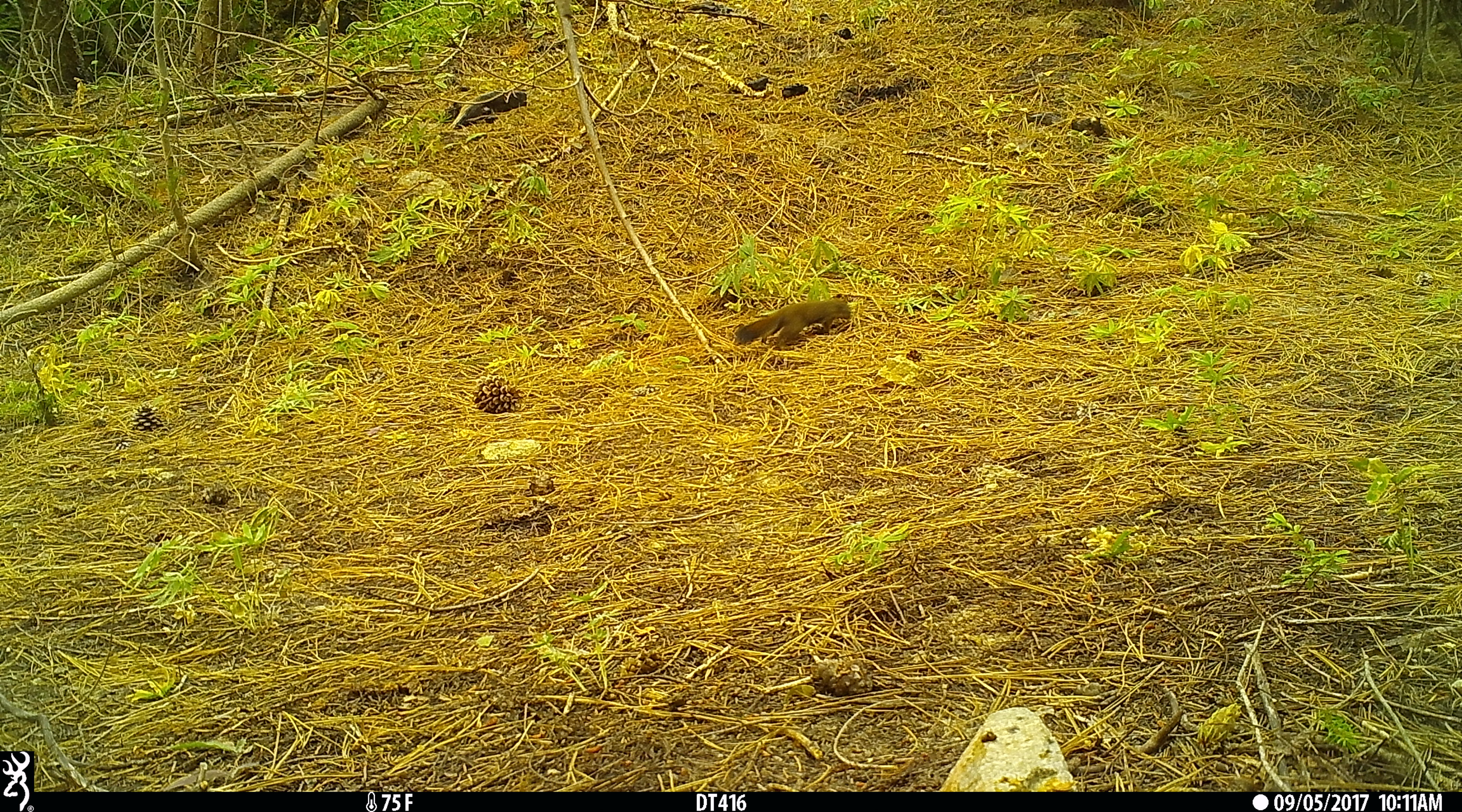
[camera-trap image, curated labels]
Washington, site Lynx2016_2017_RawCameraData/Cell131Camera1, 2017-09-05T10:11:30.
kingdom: Animalia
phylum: Chordata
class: Mammalia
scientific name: Mammalia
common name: small mammal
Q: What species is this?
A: Small mammal (Mammalia).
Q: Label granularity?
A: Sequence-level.